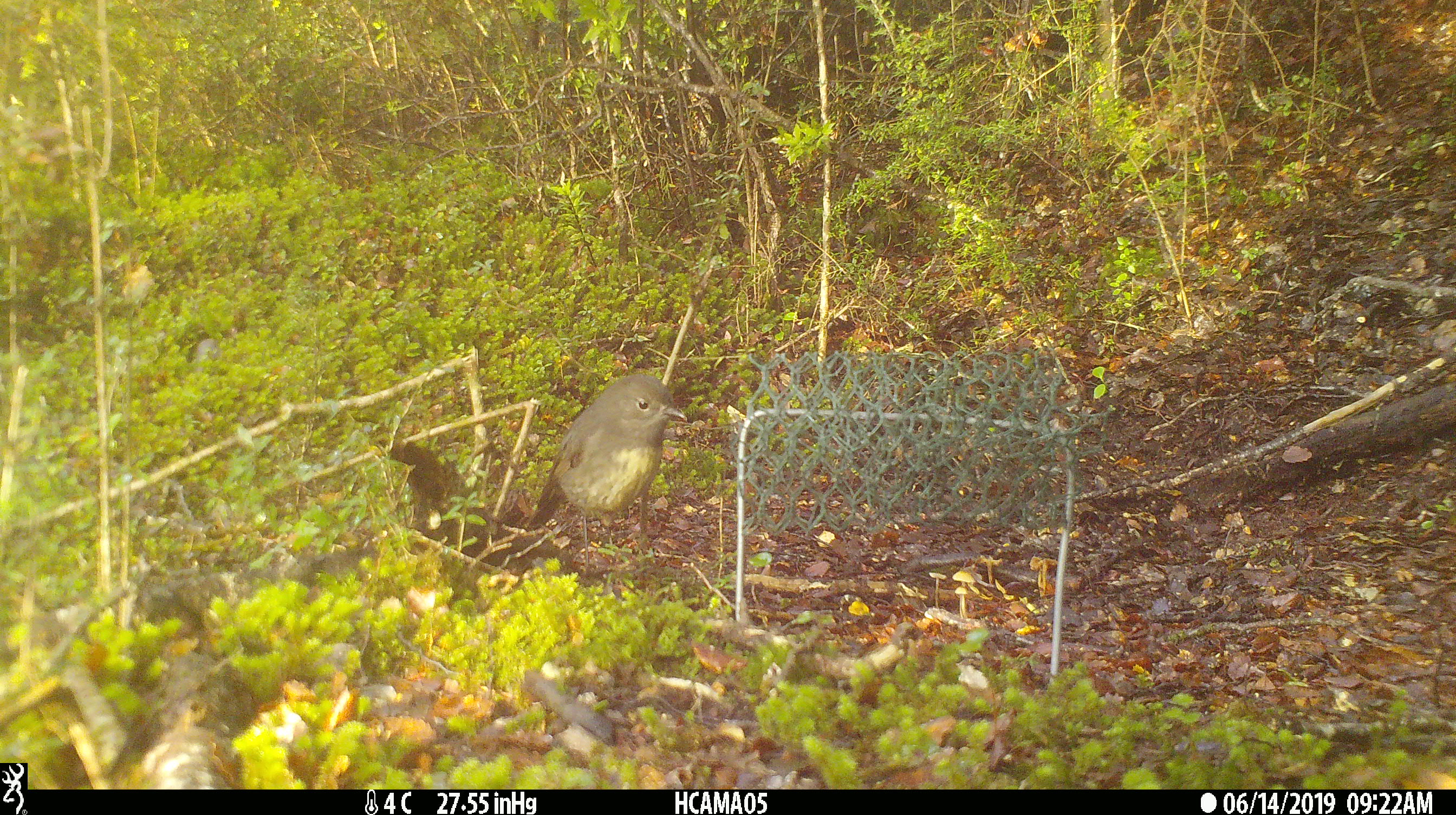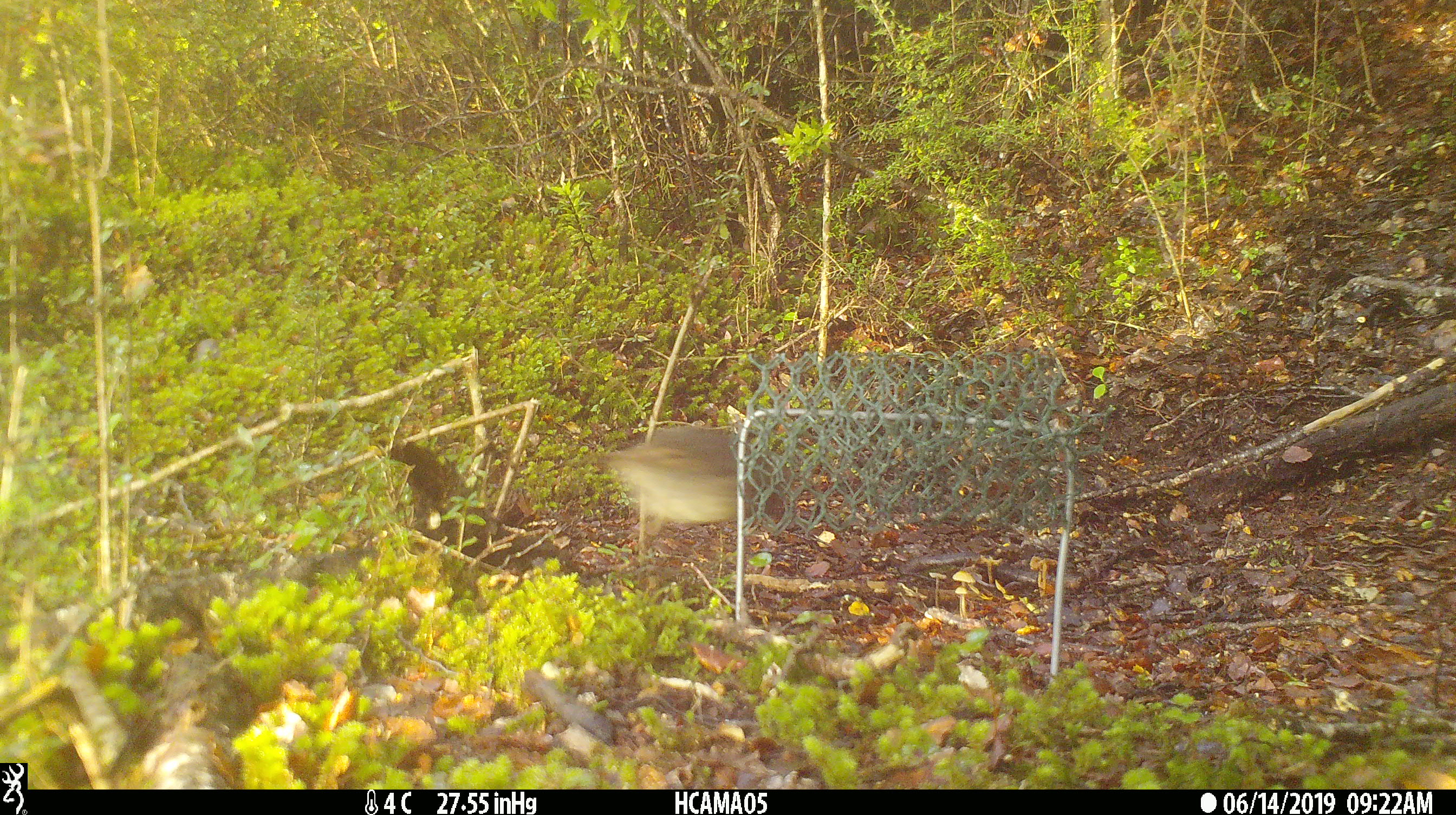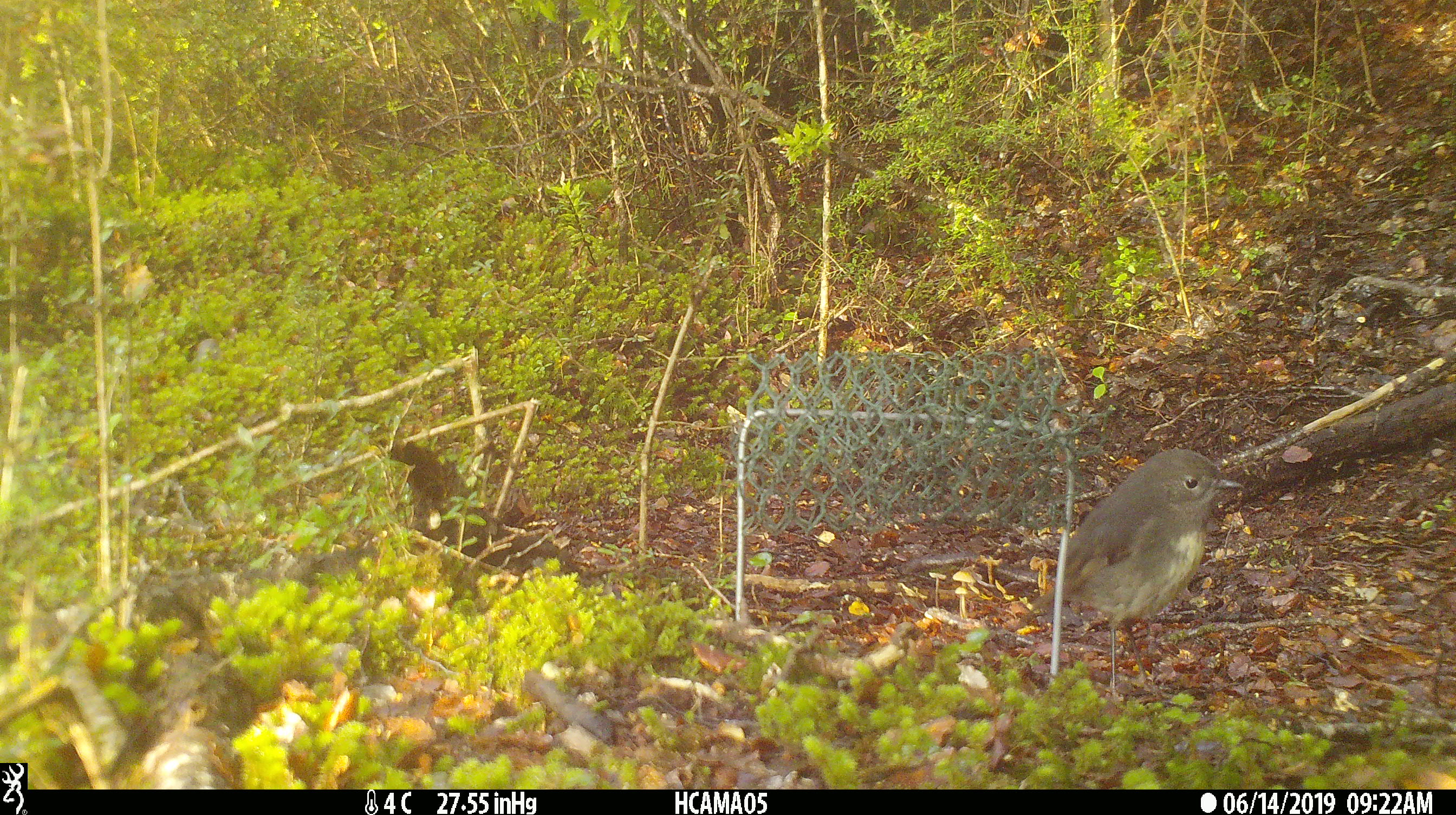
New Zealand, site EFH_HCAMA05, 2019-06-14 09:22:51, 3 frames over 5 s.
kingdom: Animalia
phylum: Chordata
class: Aves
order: Passeriformes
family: Petroicidae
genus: Petroica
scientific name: Petroica australis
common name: new zealand robin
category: robin